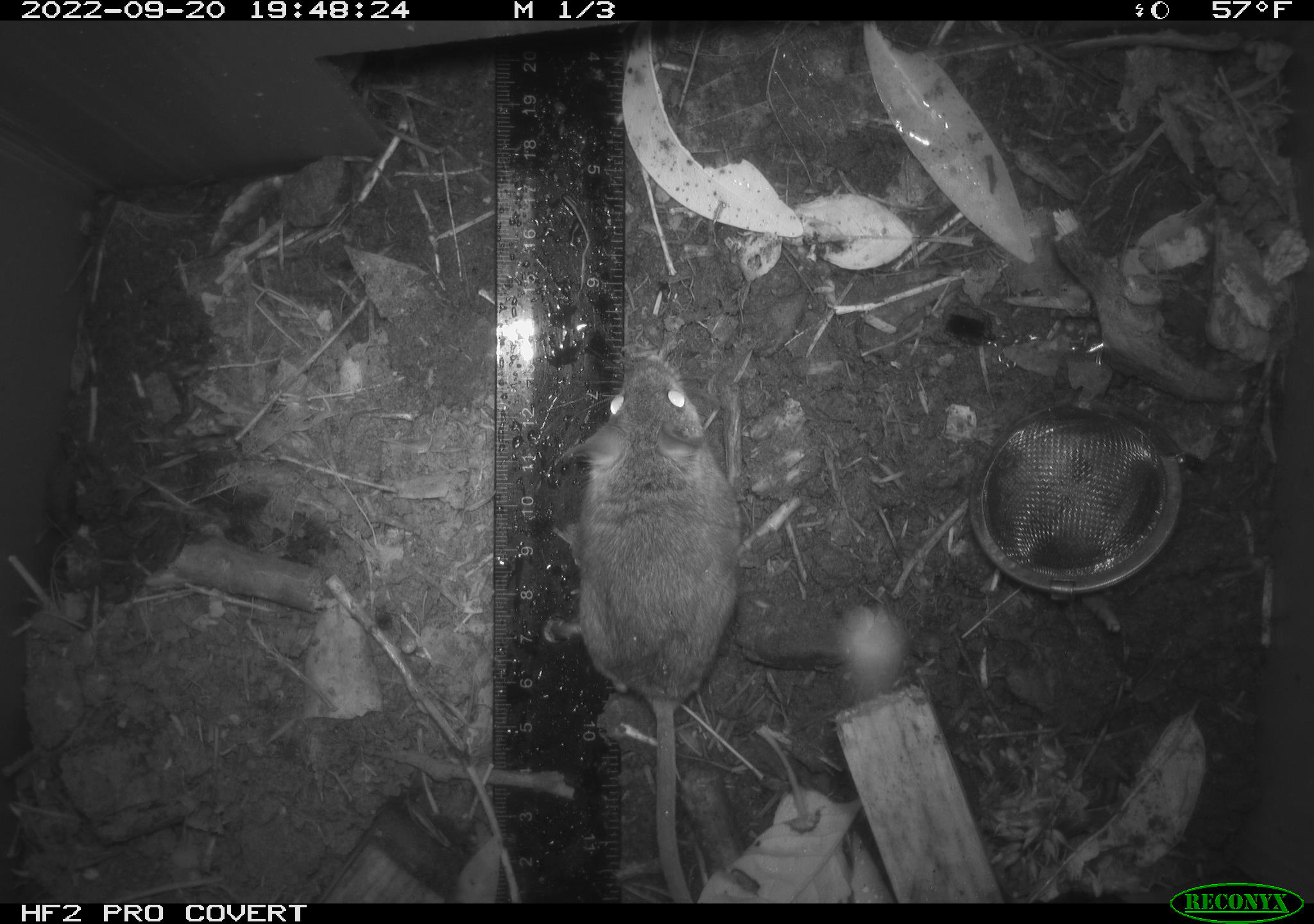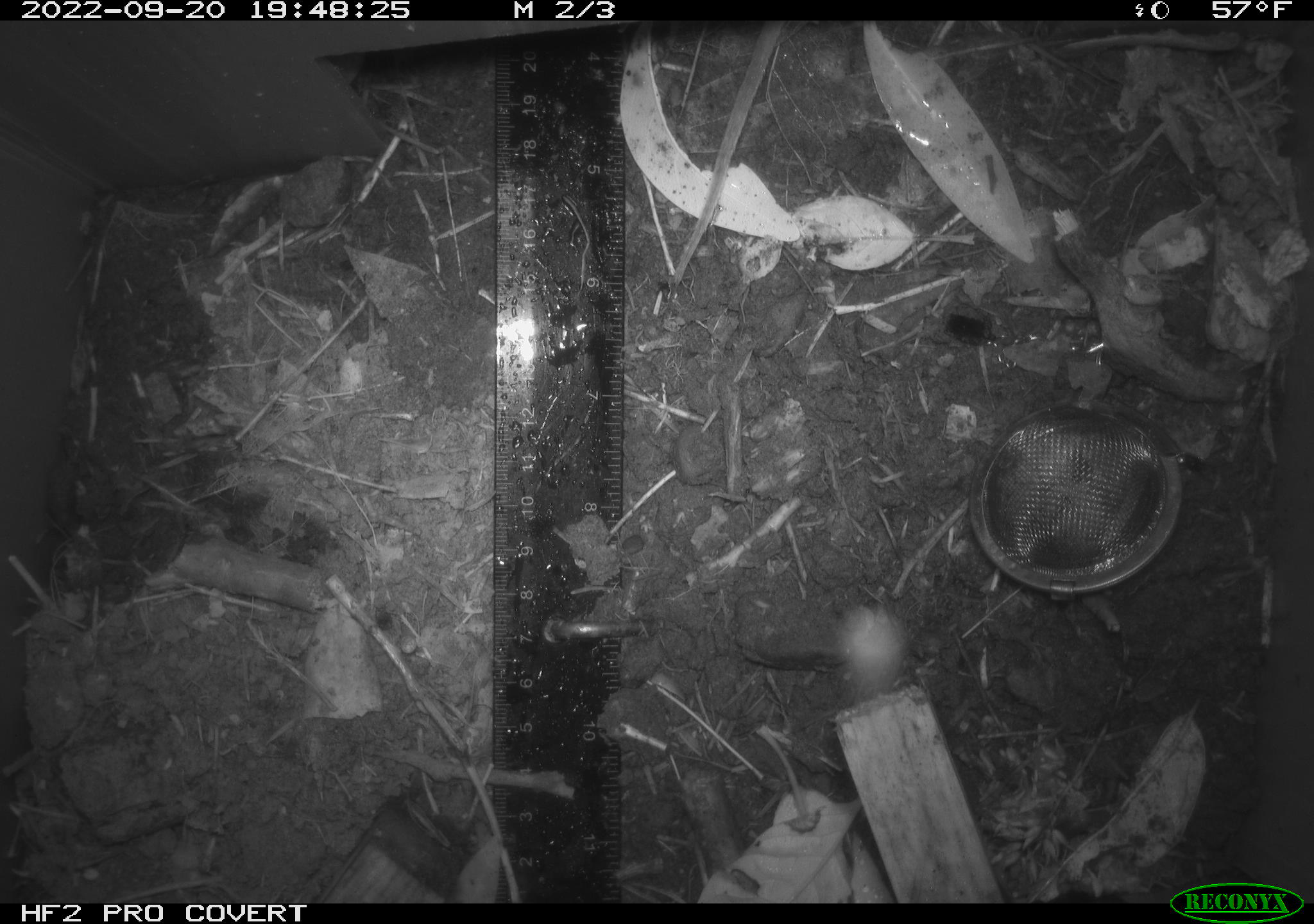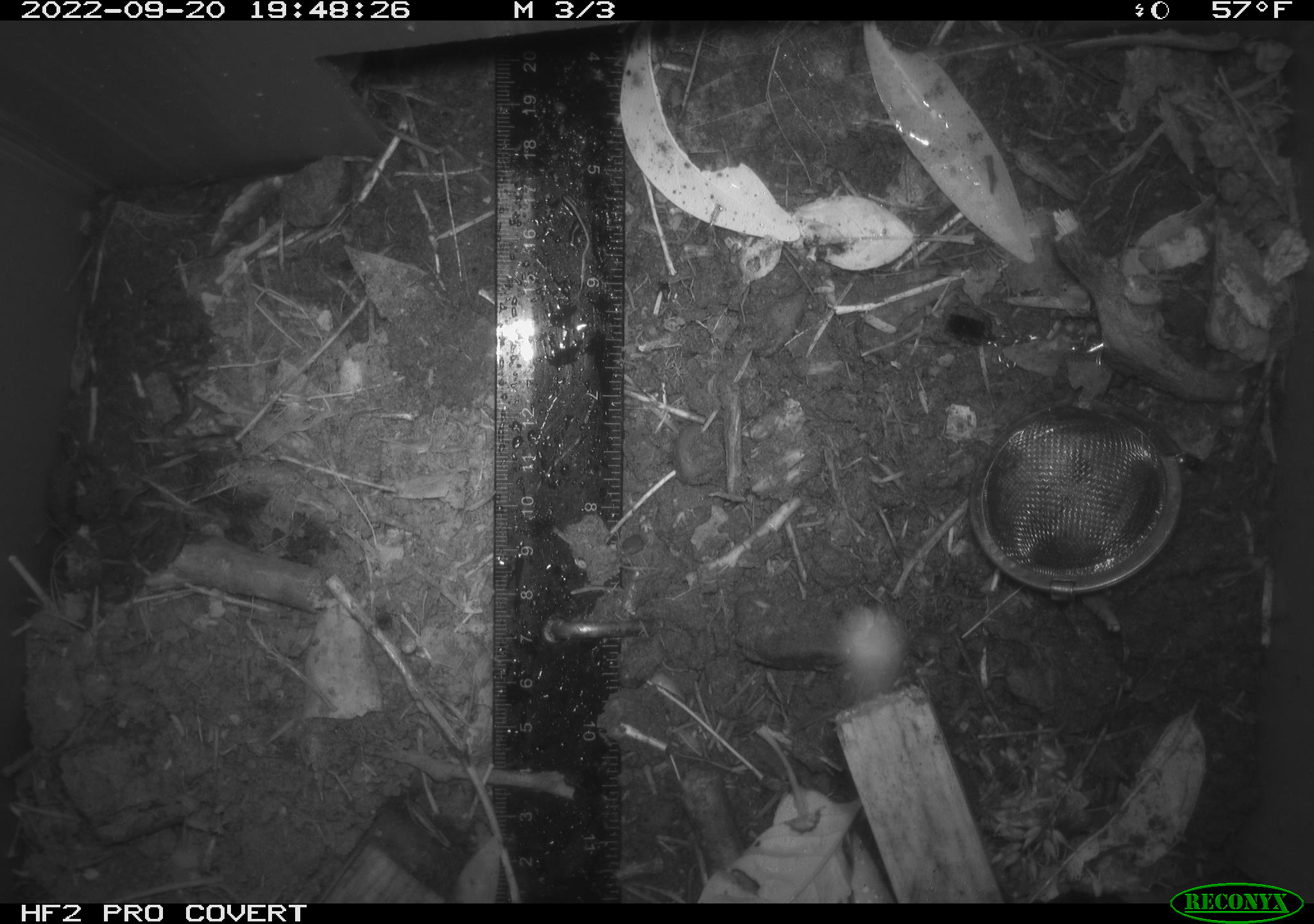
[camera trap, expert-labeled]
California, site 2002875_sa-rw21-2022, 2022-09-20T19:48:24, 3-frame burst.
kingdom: Animalia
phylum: Chordata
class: Mammalia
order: Rodentia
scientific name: Rodentia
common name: mouse species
Mouse species (Rodentia).